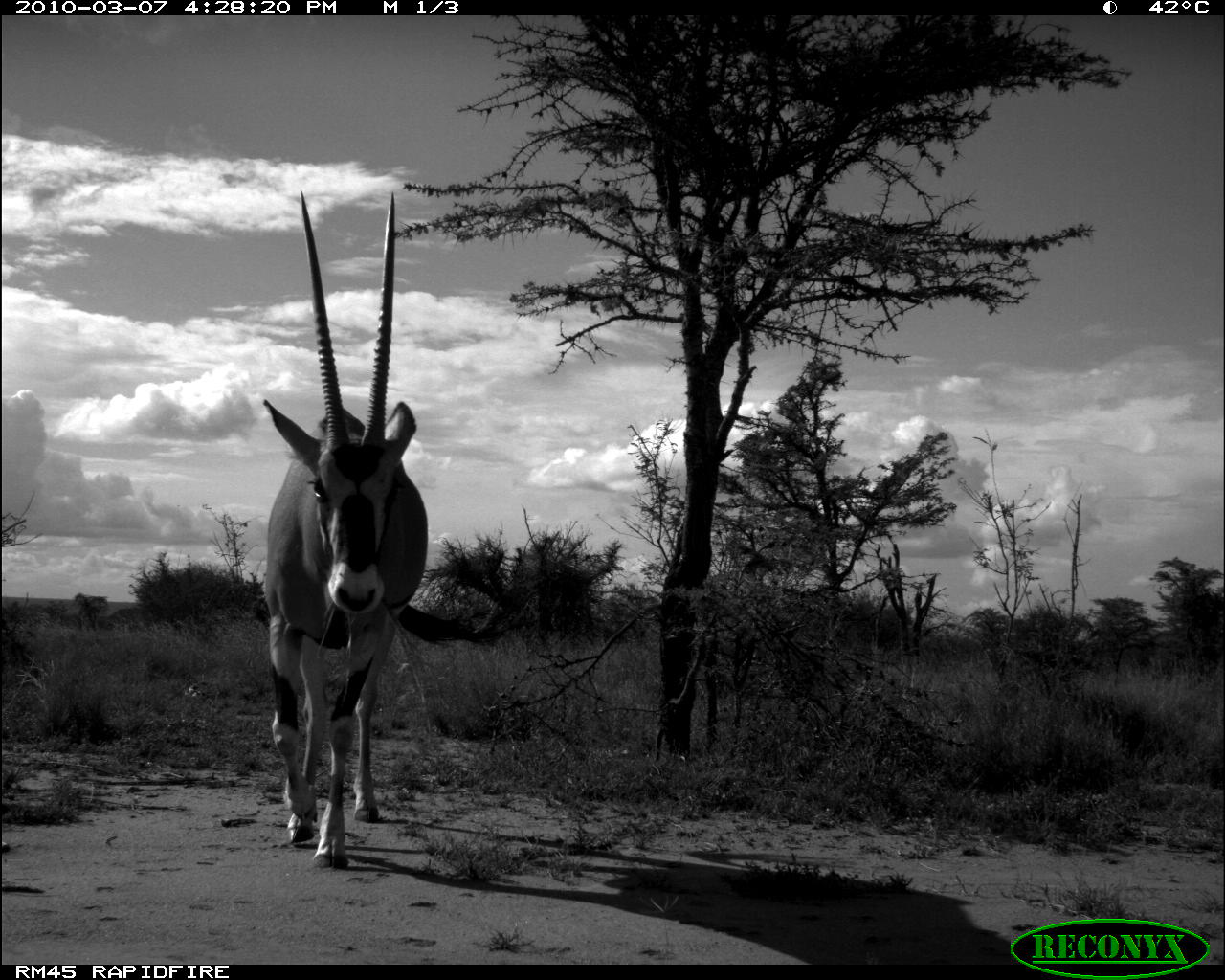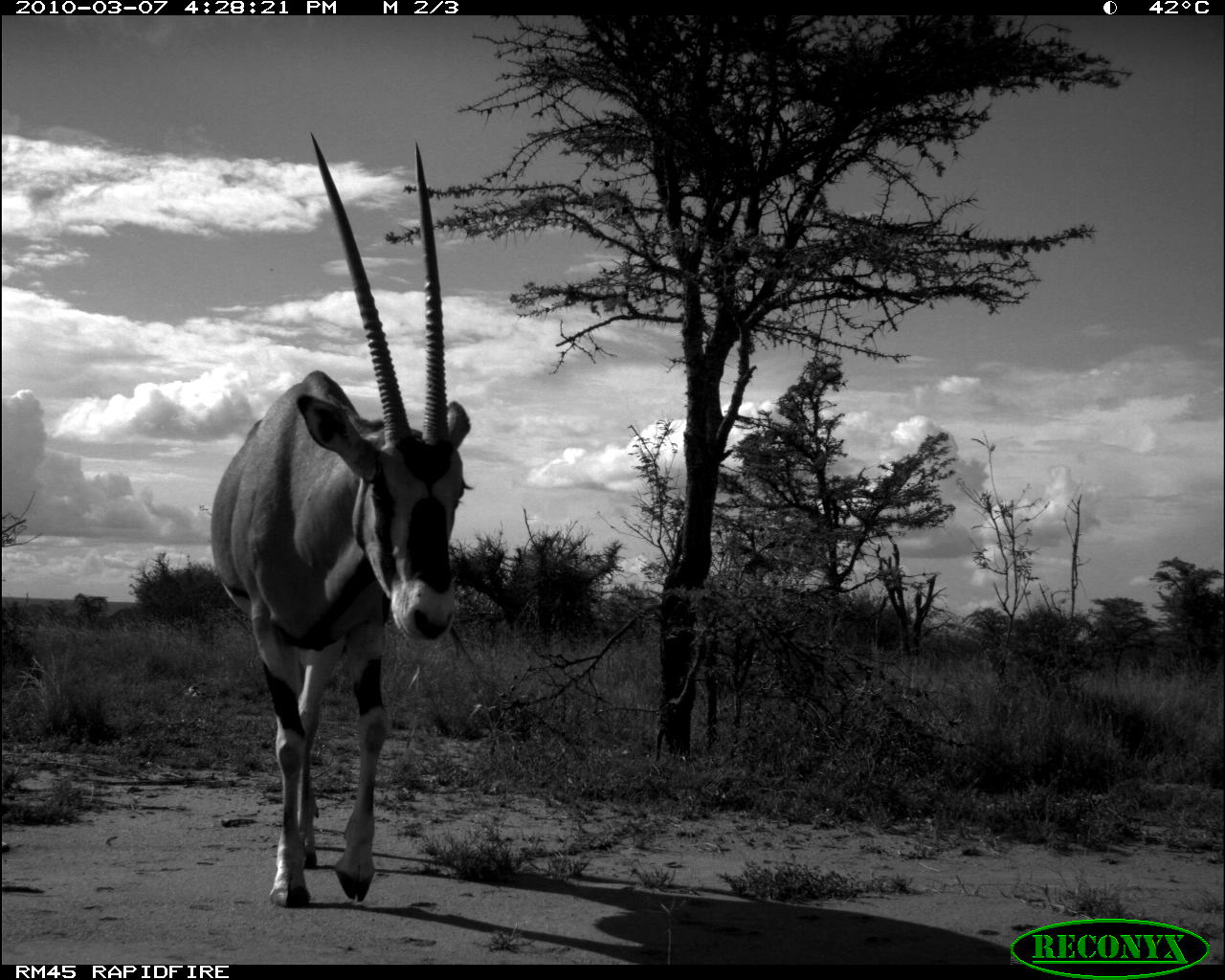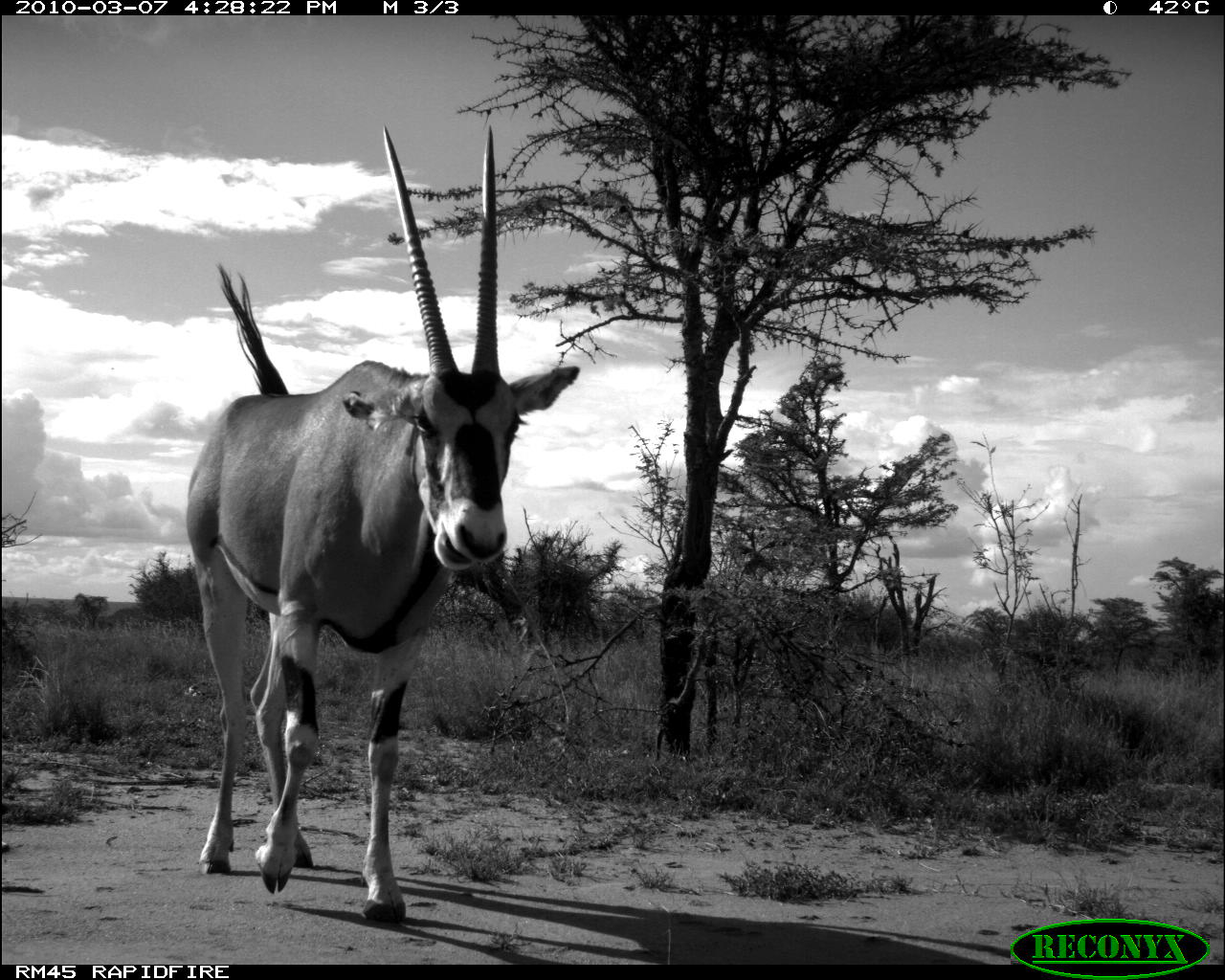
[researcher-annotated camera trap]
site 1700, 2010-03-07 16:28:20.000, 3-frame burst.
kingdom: Animalia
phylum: Chordata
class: Mammalia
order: Artiodactyla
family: Bovidae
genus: Oryx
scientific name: Oryx beisa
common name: east african oryx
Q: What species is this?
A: Oryx beisa (east african oryx).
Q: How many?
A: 1.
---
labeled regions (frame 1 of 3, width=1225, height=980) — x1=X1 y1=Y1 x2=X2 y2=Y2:
oryx beisa: x1=255 y1=187 x2=429 y2=871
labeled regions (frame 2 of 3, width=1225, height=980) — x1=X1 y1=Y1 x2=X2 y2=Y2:
oryx beisa: x1=204 y1=132 x2=477 y2=912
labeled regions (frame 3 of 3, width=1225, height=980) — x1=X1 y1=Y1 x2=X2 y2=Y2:
oryx beisa: x1=183 y1=120 x2=583 y2=927